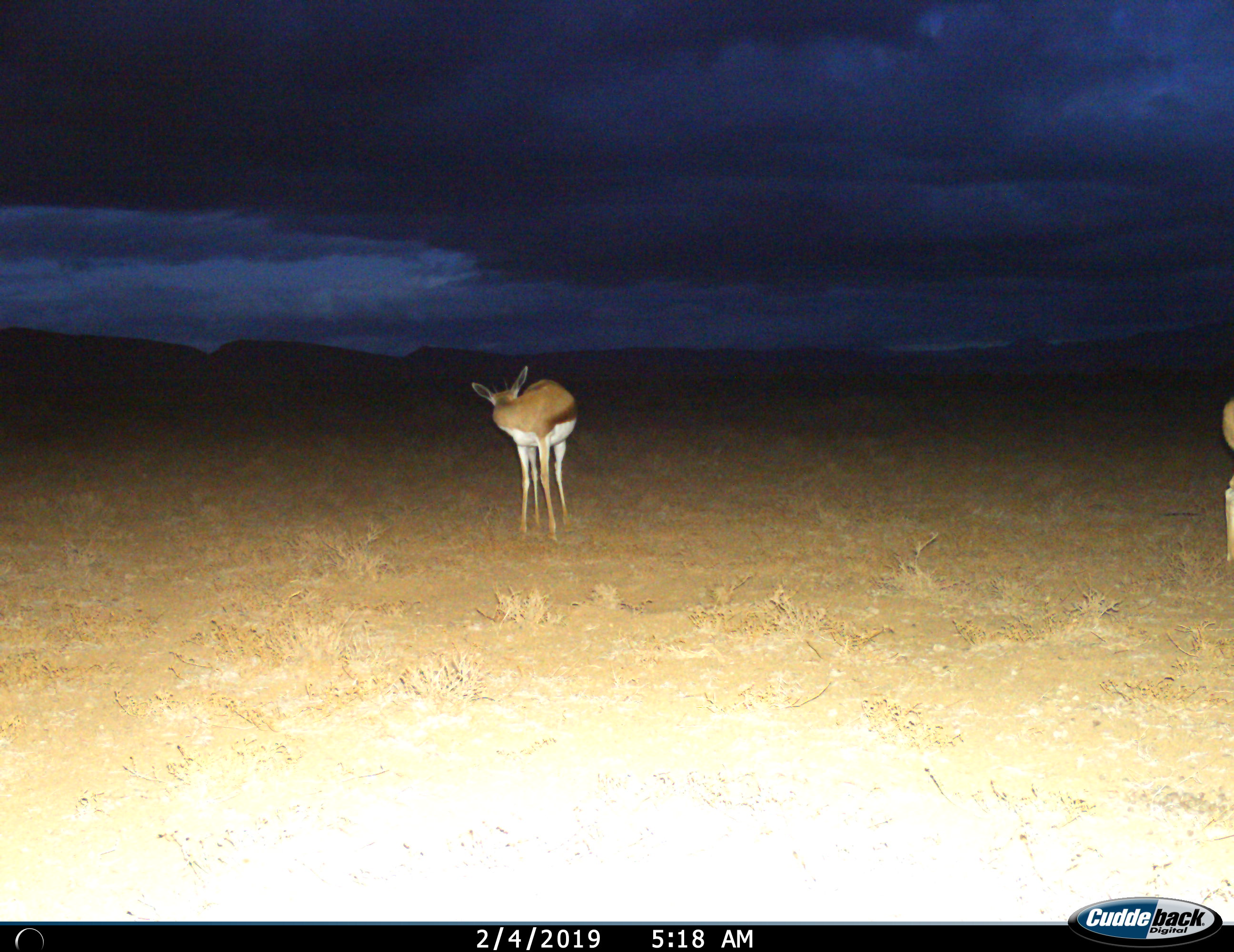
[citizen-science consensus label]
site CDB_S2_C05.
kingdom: Animalia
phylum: Chordata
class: Mammalia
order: Artiodactyla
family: Bovidae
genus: Antidorcas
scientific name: Antidorcas marsupialis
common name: springbok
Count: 2.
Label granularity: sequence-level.